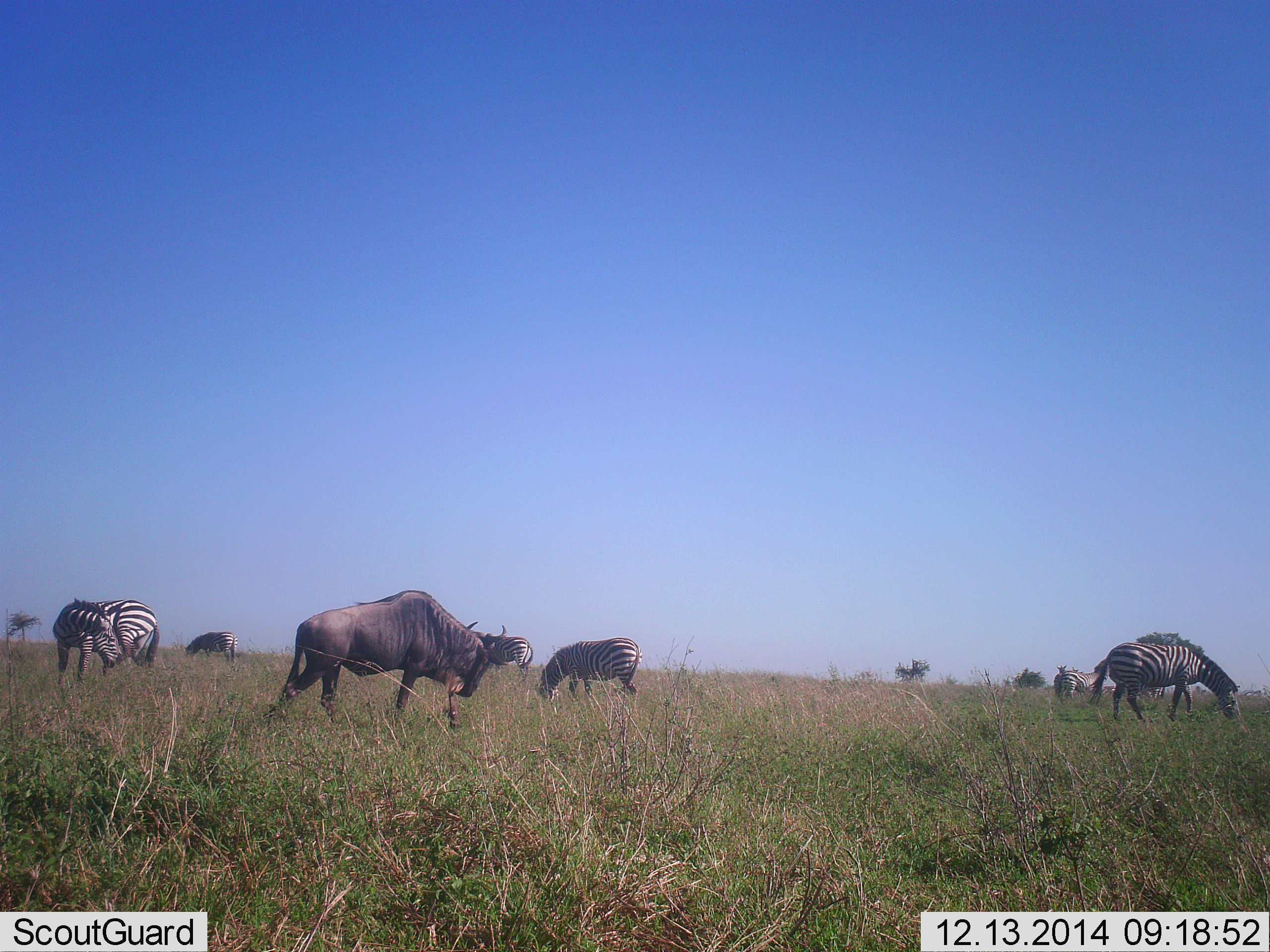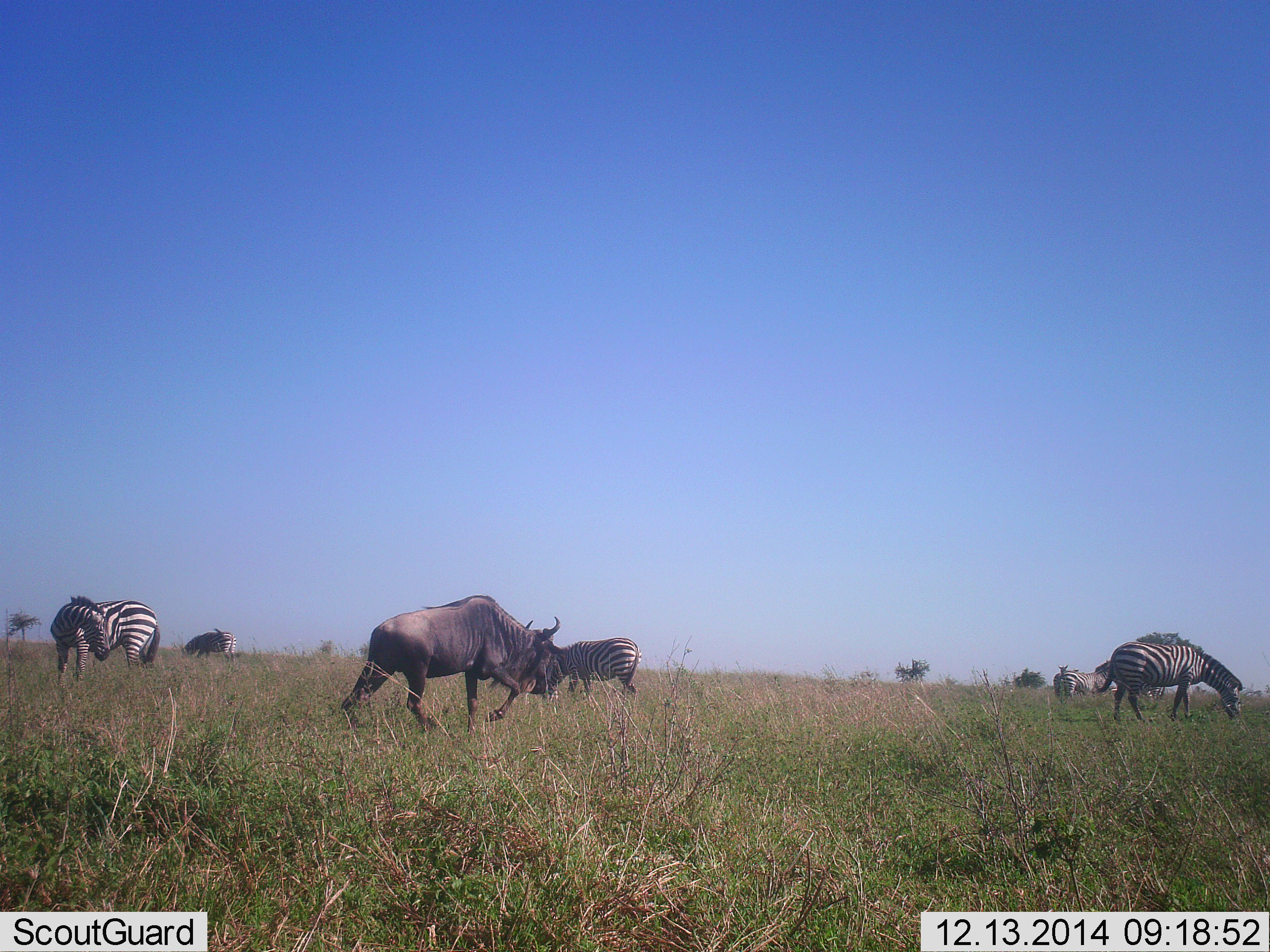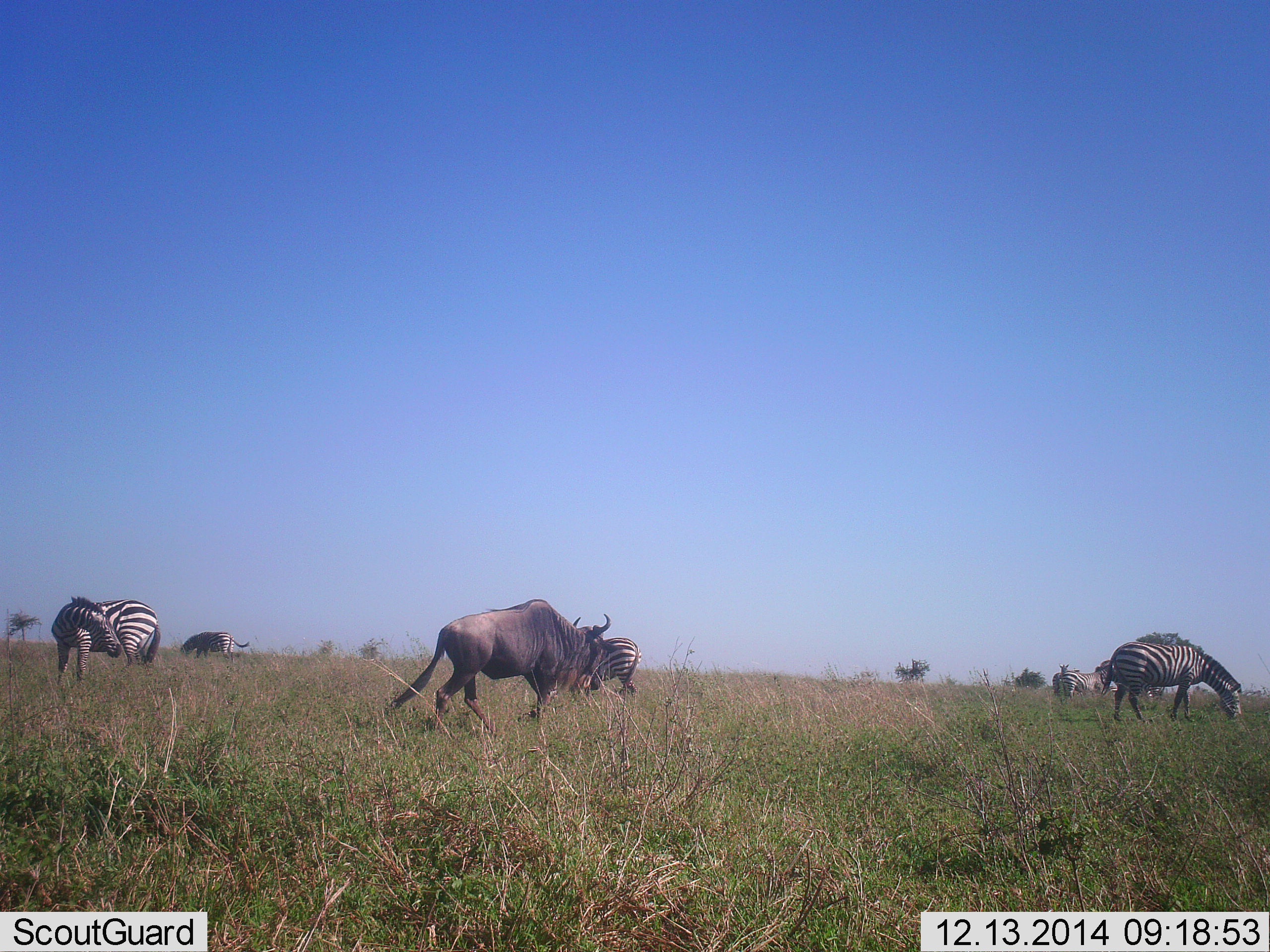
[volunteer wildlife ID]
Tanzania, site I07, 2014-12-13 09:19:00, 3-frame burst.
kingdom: Animalia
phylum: Chordata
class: Mammalia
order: Artiodactyla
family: Bovidae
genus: Connochaetes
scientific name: Connochaetes taurinus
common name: blue wildebeest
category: wildebeest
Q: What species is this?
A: Wildebeest (blue wildebeest) (Connochaetes taurinus).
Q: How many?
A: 1.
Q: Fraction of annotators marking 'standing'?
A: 0%.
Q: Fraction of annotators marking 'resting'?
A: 0%.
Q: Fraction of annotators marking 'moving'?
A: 90%.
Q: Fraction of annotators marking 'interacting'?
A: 10%.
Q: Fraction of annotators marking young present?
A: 0%.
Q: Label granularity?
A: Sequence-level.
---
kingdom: Animalia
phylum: Chordata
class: Mammalia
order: Perissodactyla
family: Equidae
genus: Equus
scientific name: Equus quagga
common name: plains zebra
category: zebra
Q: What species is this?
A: Zebra (plains zebra) (Equus quagga).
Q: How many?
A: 6.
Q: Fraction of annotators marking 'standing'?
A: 40%.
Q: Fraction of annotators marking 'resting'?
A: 0%.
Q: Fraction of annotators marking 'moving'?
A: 10%.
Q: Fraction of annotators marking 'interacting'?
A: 20%.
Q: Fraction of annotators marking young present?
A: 10%.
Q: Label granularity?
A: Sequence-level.